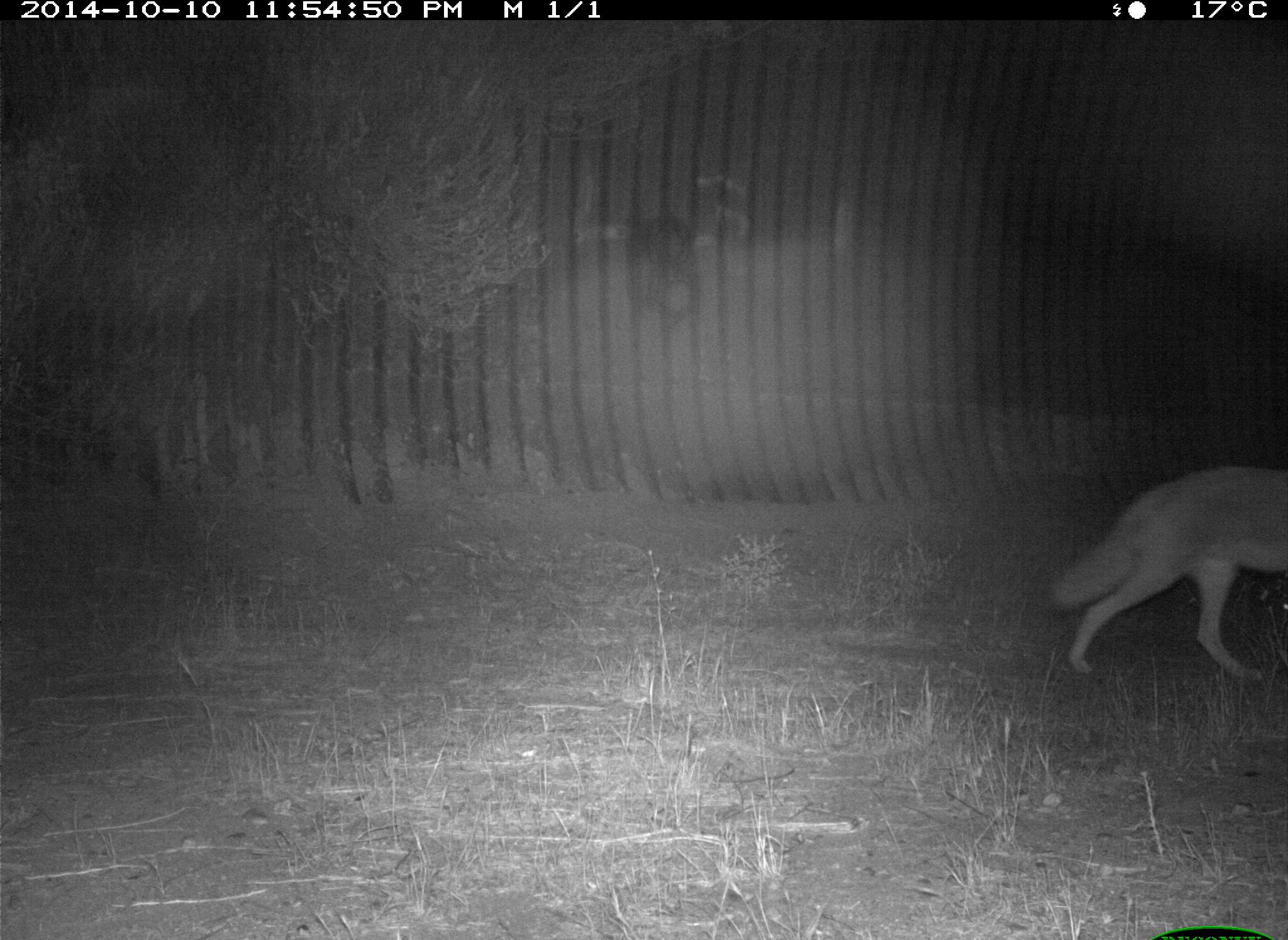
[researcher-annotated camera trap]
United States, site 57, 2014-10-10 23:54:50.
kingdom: Animalia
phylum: Chordata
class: Mammalia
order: Carnivora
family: Canidae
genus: Canis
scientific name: Canis latrans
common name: coyote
Coyote (Canis latrans).